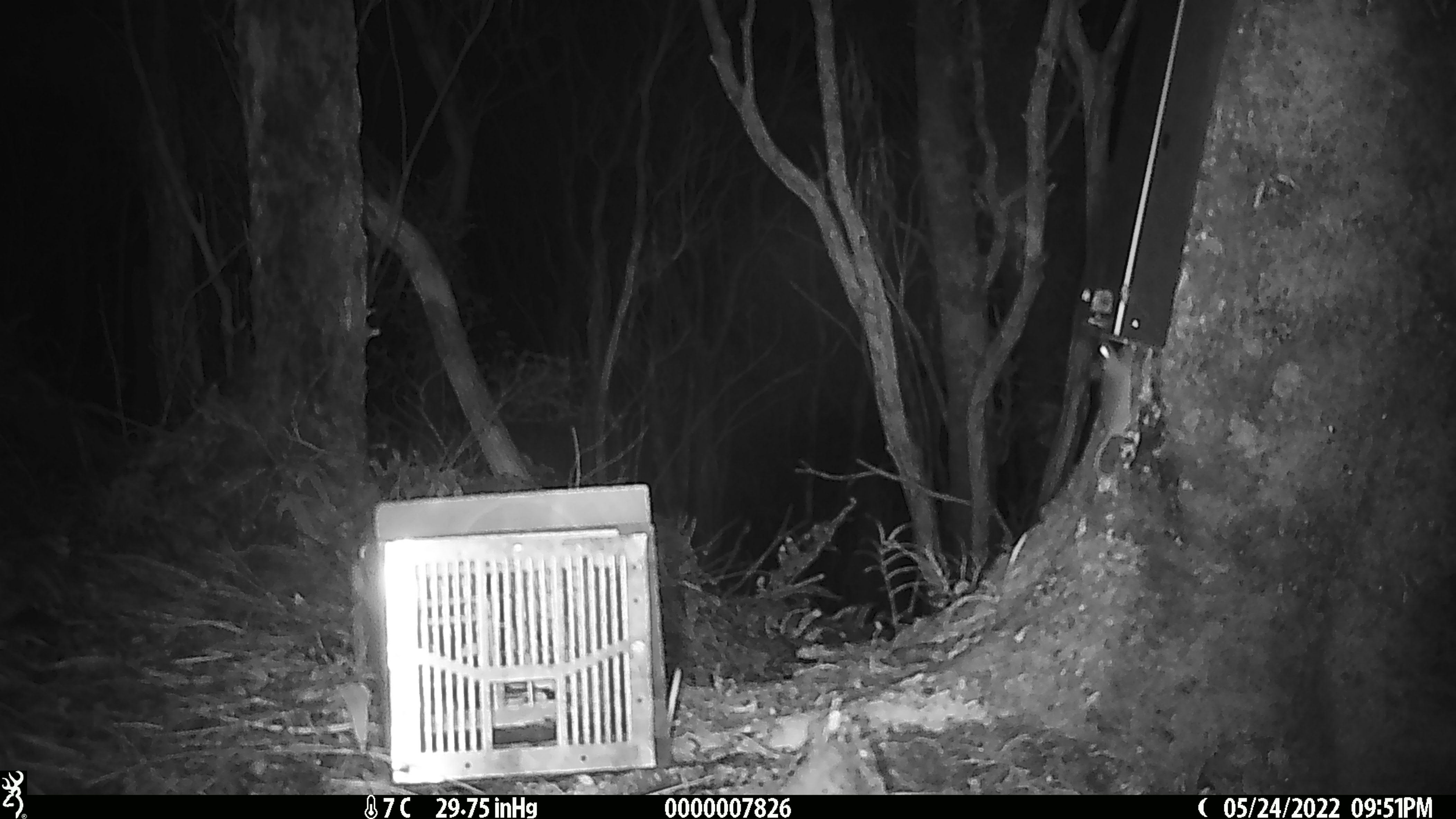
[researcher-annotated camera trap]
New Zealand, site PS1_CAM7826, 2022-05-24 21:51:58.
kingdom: Animalia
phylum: Chordata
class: Mammalia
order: Rodentia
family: Muridae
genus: Mus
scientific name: Mus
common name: mouse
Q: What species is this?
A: Mouse (Mus).